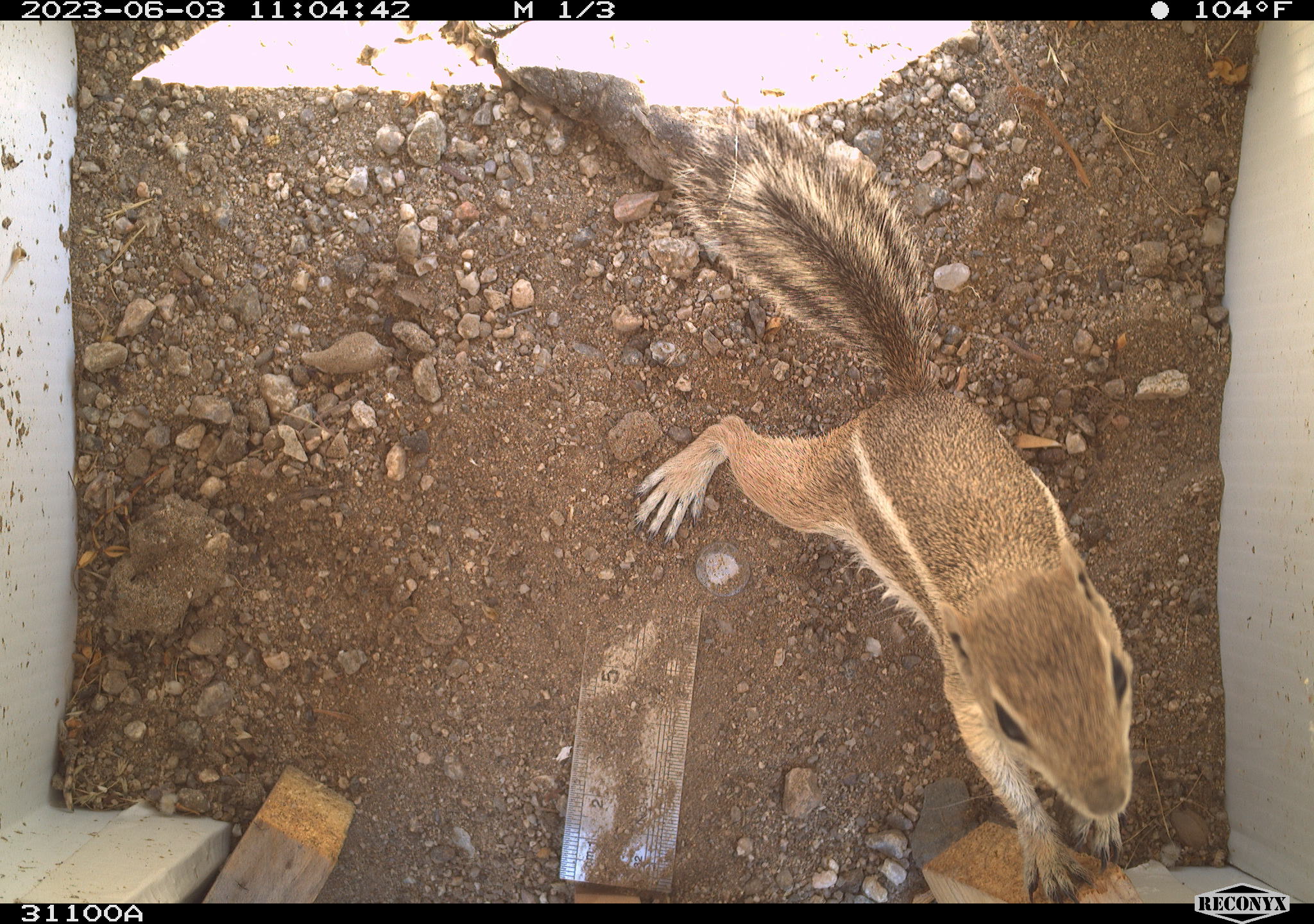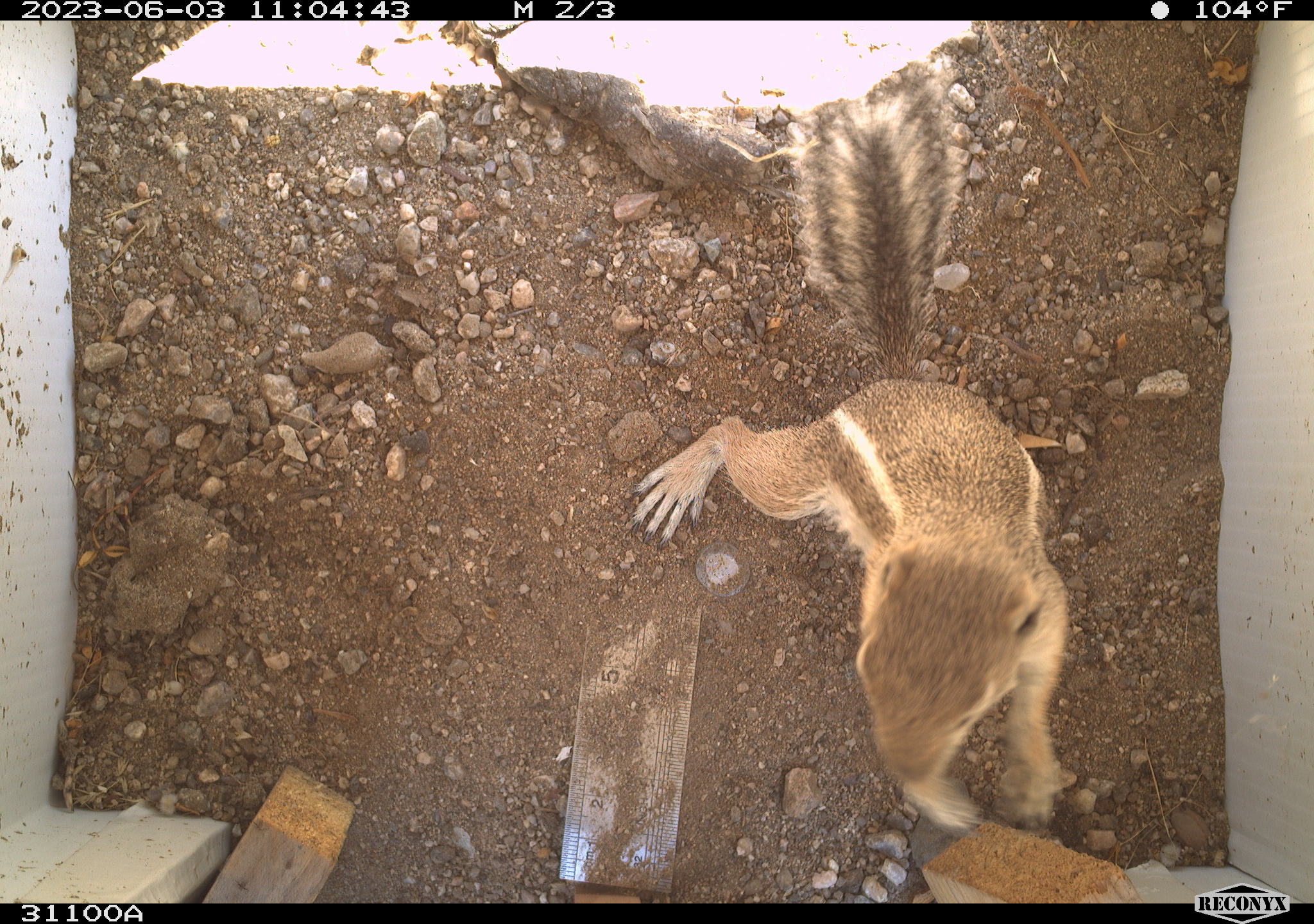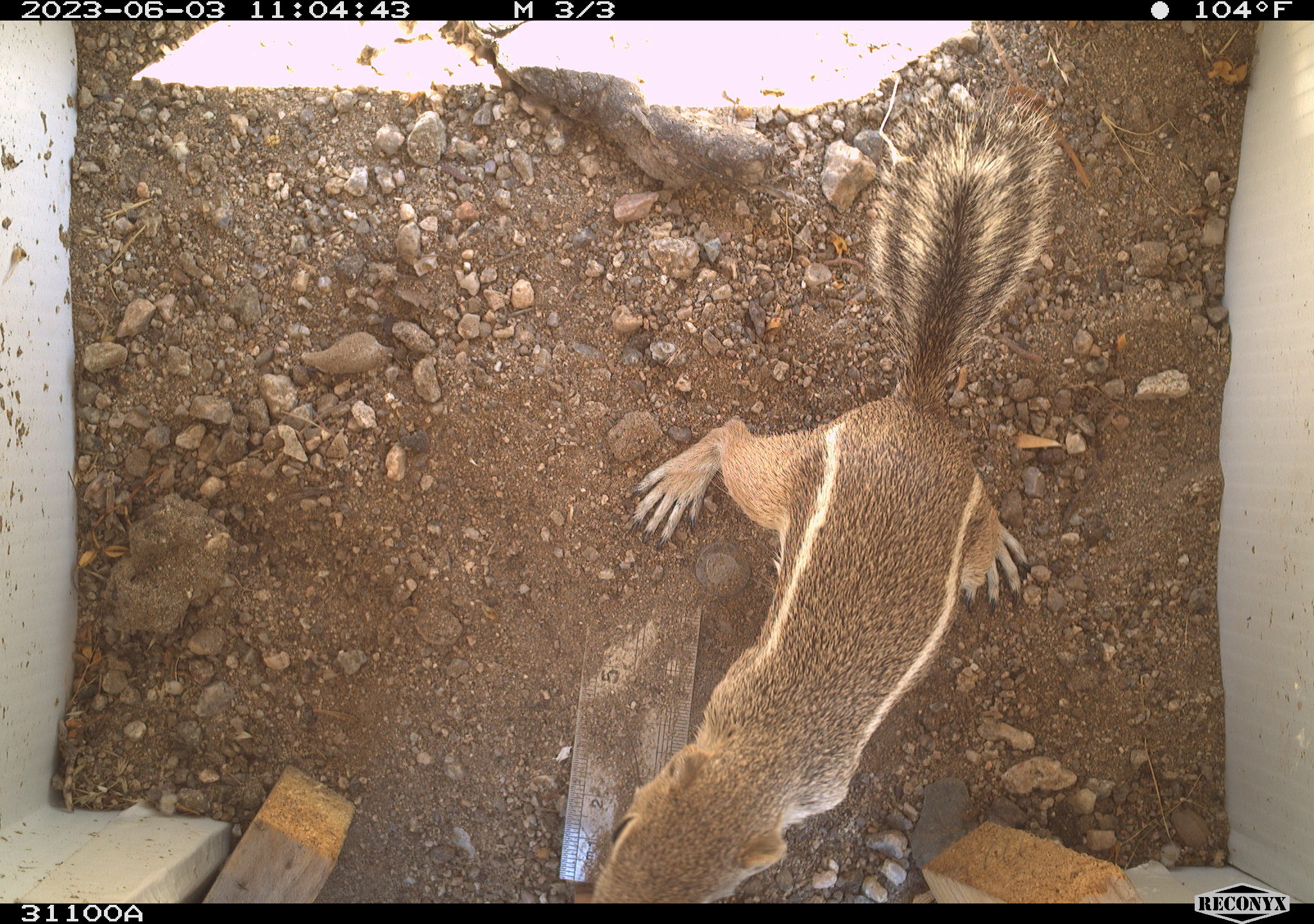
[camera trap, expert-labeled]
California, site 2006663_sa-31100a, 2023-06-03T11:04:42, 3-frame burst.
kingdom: Animalia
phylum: Chordata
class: Mammalia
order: Rodentia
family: Sciuridae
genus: Ammospermophilus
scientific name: Ammospermophilus leucurus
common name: white-tailed antelope squirrel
White-tailed antelope squirrel (Ammospermophilus leucurus).